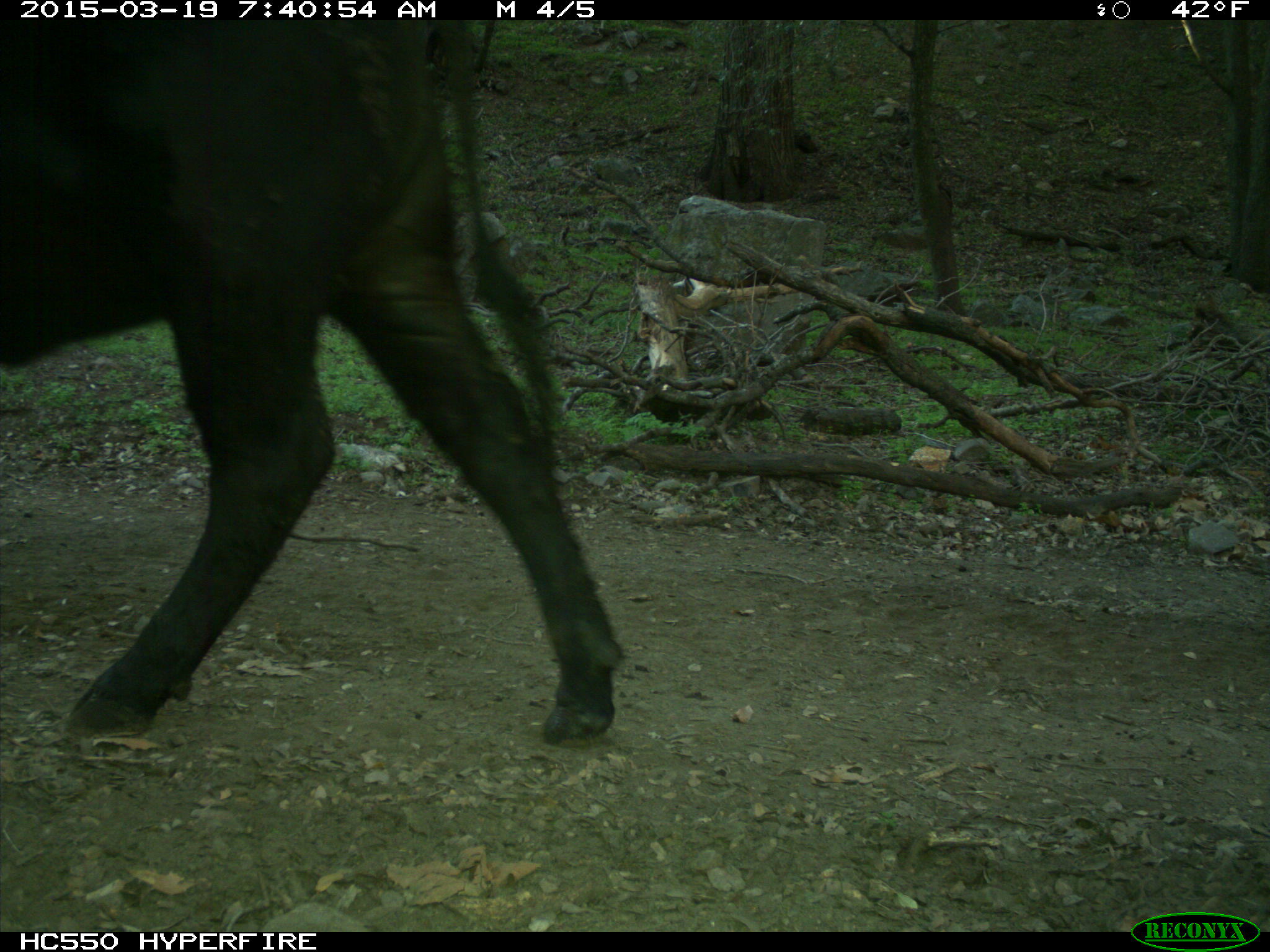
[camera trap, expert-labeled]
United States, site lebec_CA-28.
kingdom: Animalia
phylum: Chordata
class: Mammalia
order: Artiodactyla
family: Bovidae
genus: Bos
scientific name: Bos taurus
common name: domestic cow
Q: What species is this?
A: Bos taurus (domestic cow).